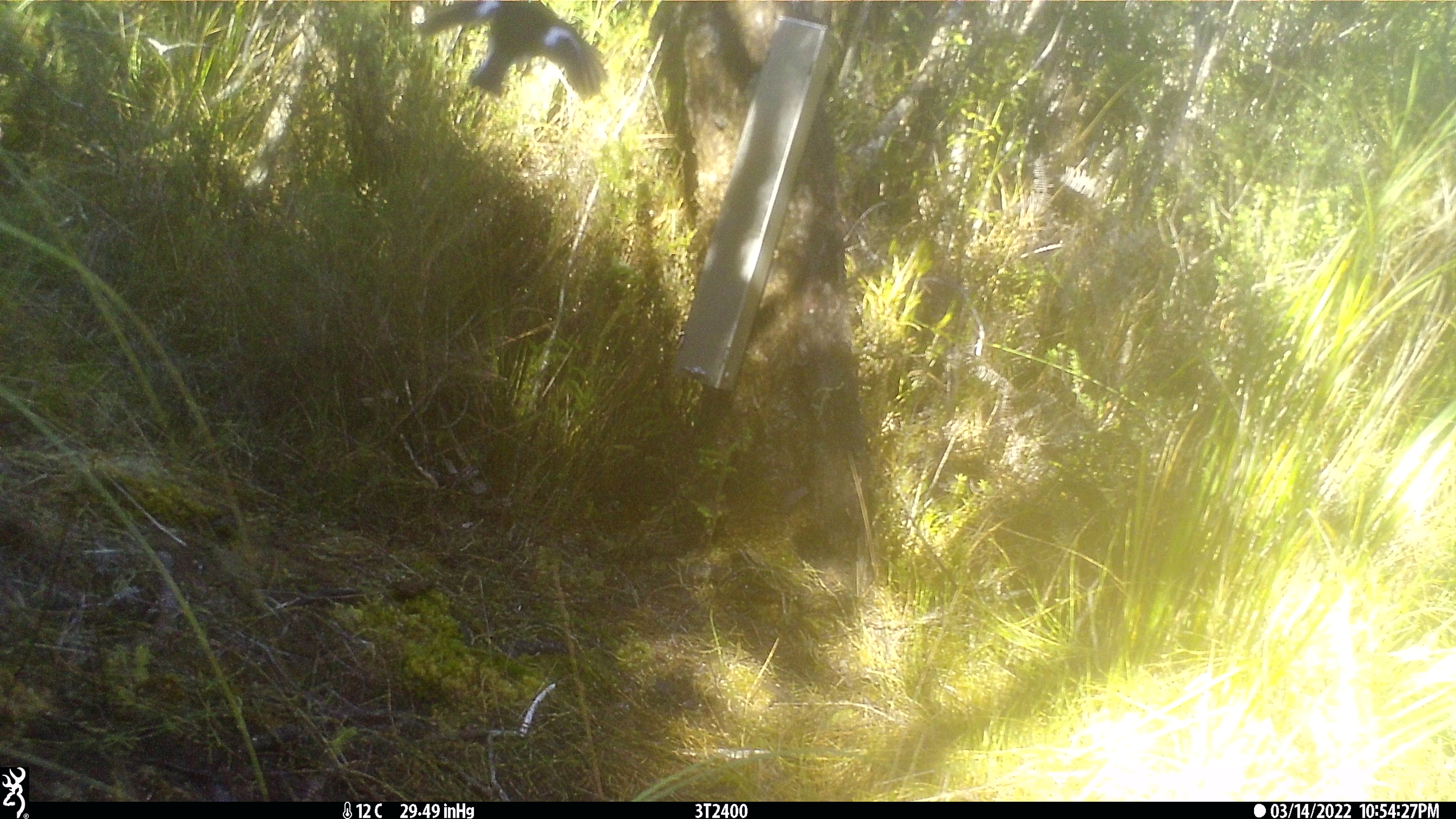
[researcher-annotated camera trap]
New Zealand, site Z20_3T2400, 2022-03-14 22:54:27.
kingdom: Animalia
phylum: Chordata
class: Aves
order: Passeriformes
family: Petroicidae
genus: Petroica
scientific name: Petroica macrocephala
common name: tomtit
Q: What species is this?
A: Tomtit (Petroica macrocephala).